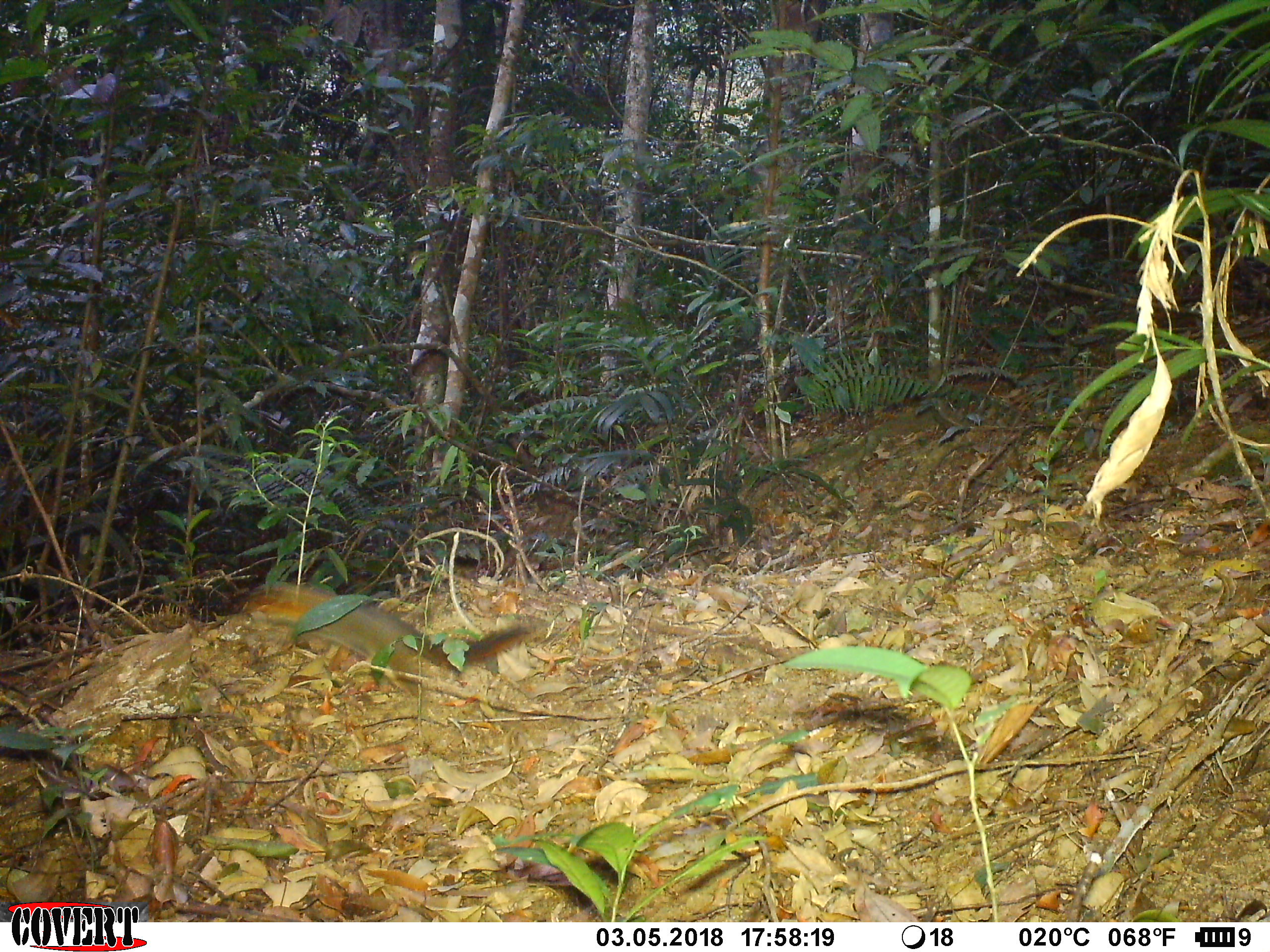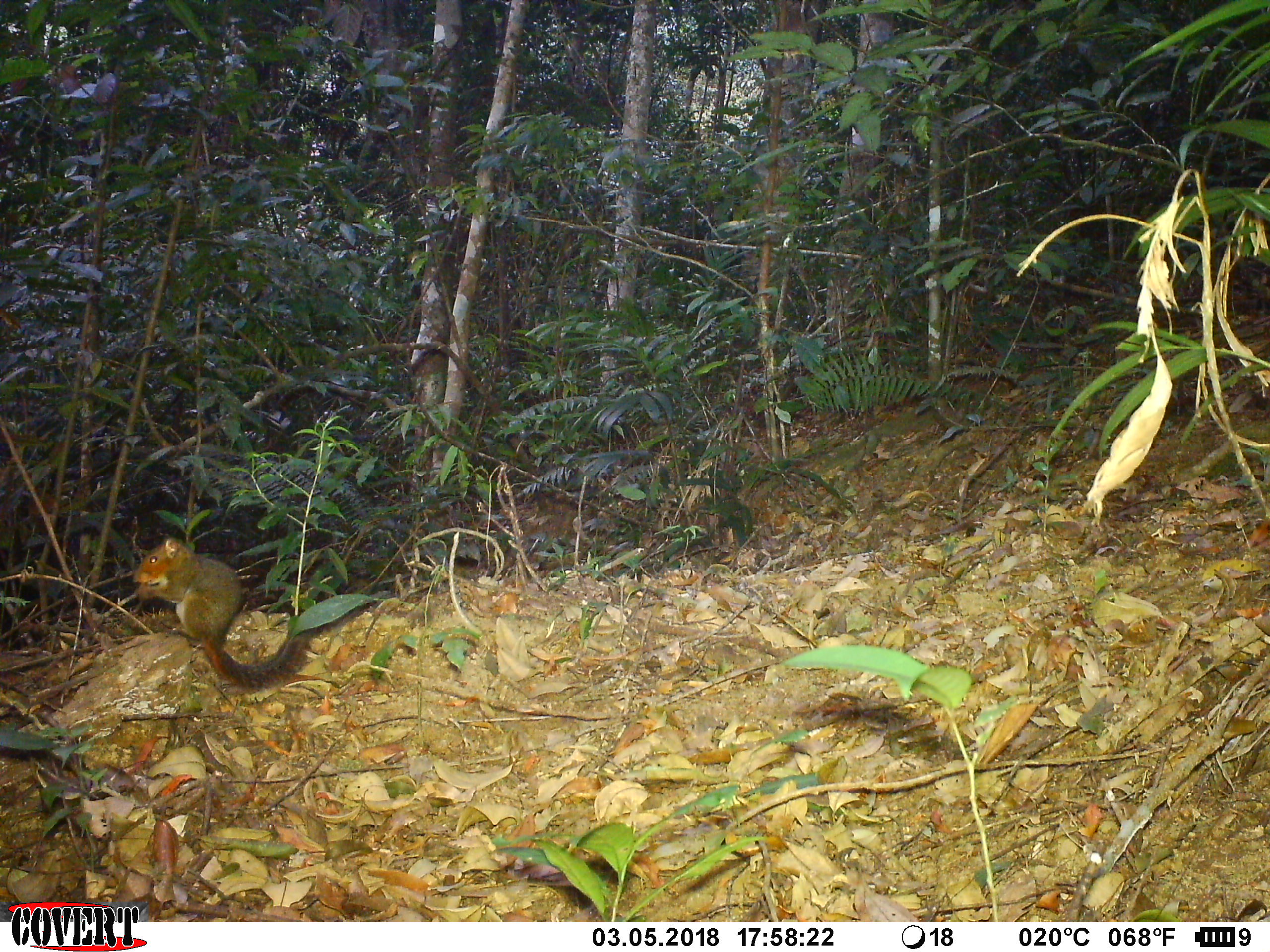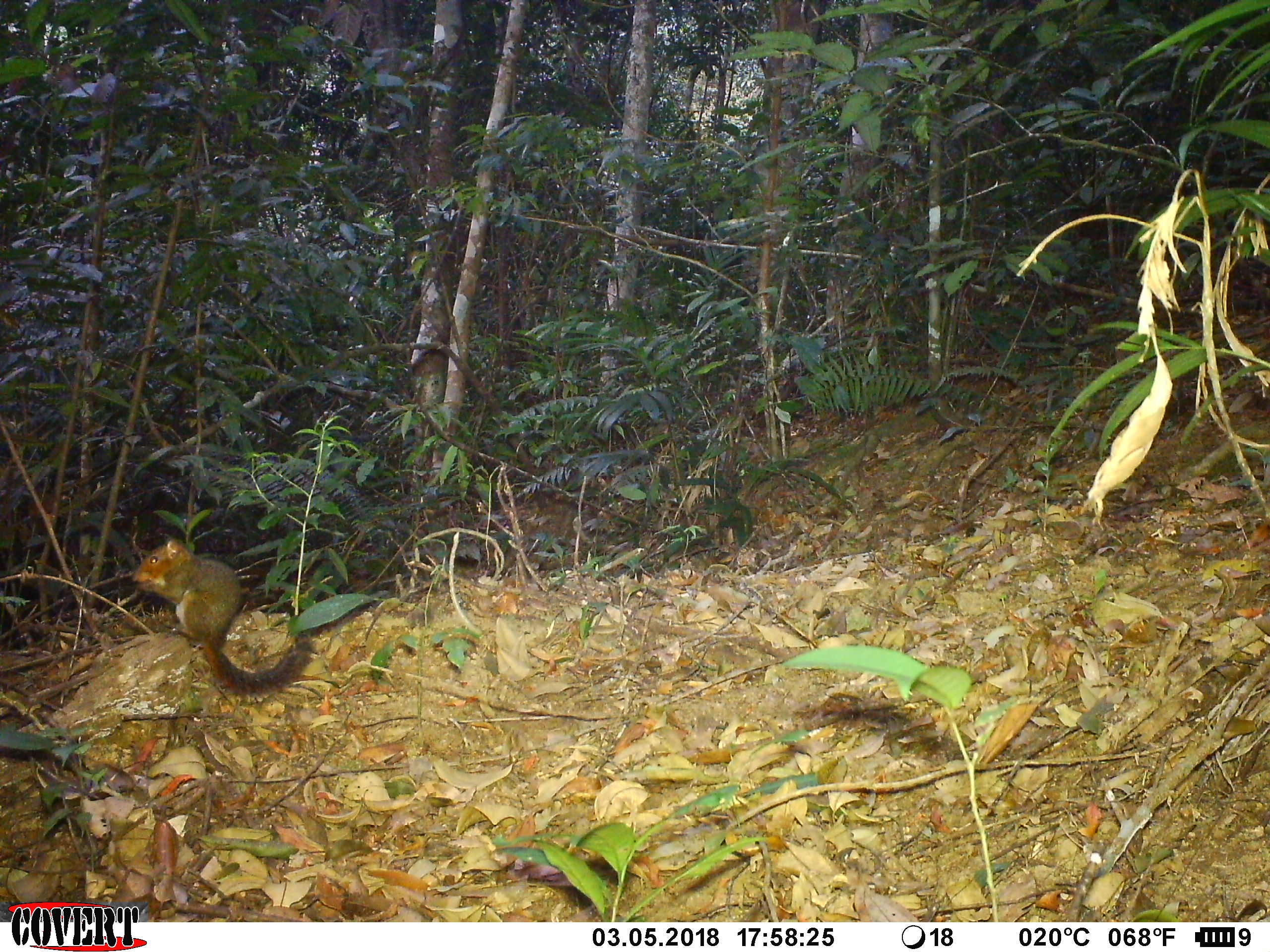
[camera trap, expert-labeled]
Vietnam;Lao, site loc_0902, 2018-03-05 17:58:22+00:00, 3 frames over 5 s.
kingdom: Animalia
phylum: Chordata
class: Mammalia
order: Rodentia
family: Sciuridae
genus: Dremomys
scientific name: Dremomys rufigenis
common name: red-cheeked squirrel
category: red cheeked squirrel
Red cheeked squirrel (red-cheeked squirrel) (Dremomys rufigenis). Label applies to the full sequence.